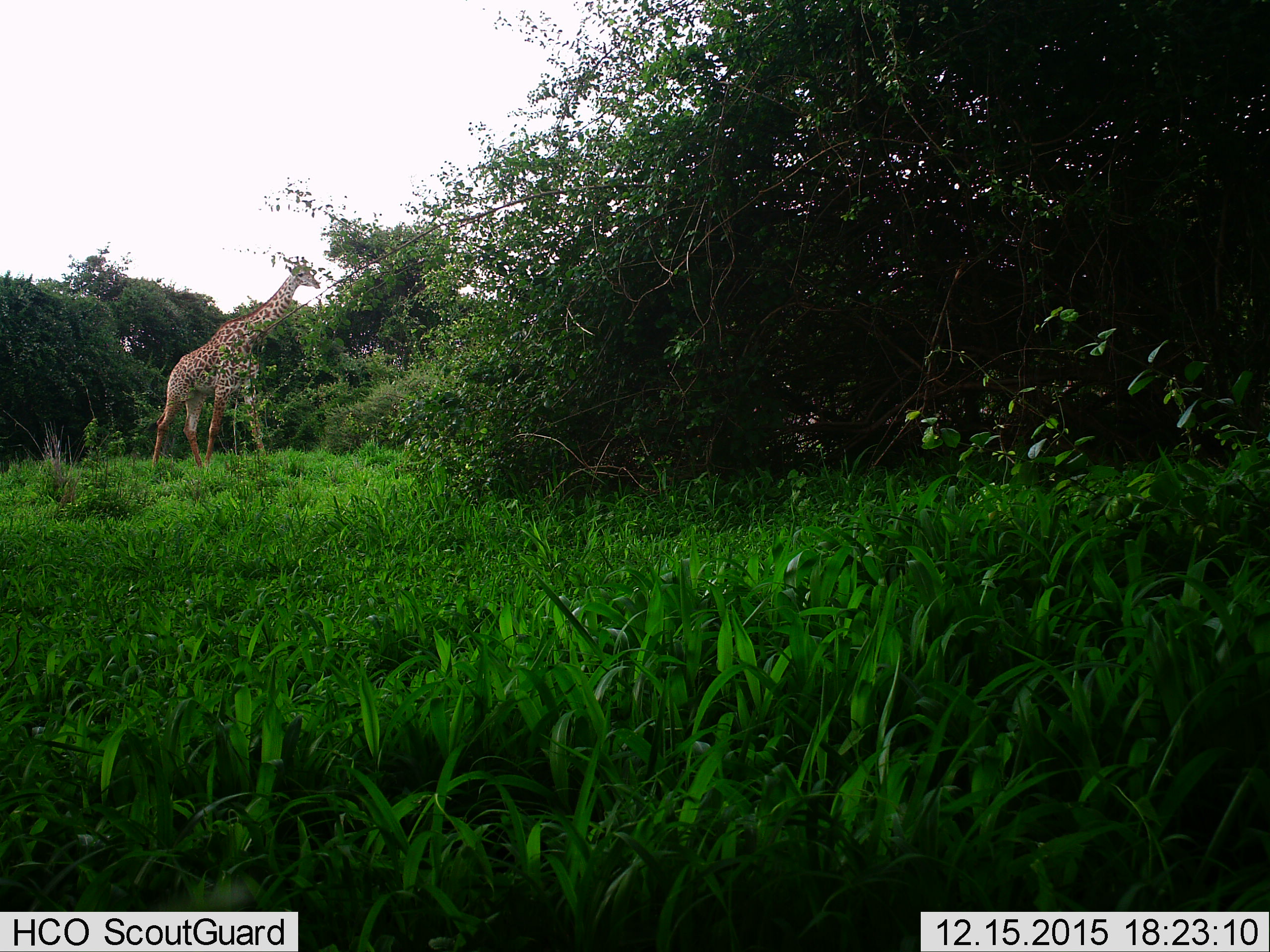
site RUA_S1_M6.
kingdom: Animalia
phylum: Chordata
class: Mammalia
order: Artiodactyla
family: Giraffidae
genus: Giraffa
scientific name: Giraffa camelopardalis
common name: giraffe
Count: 1.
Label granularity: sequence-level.